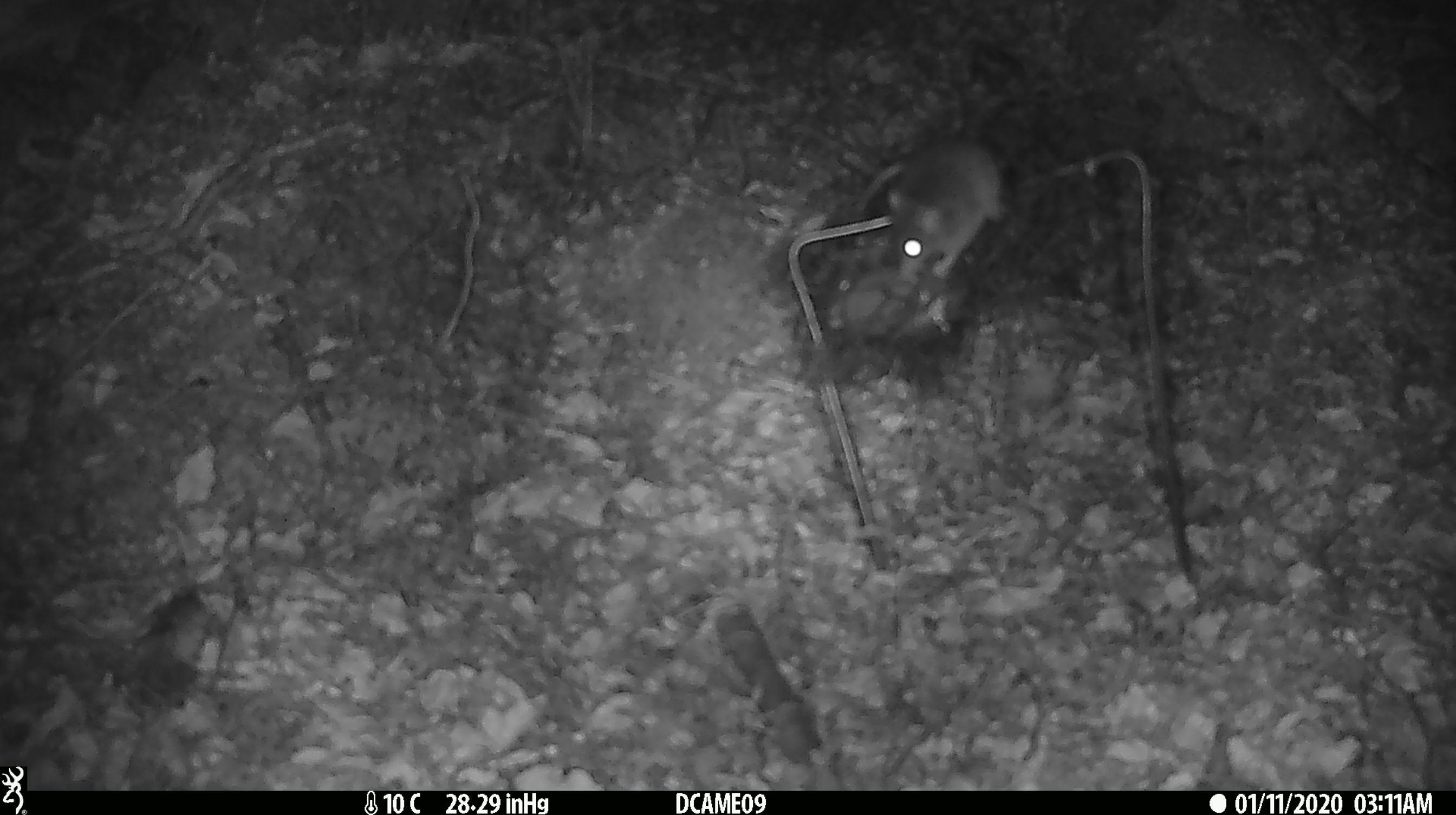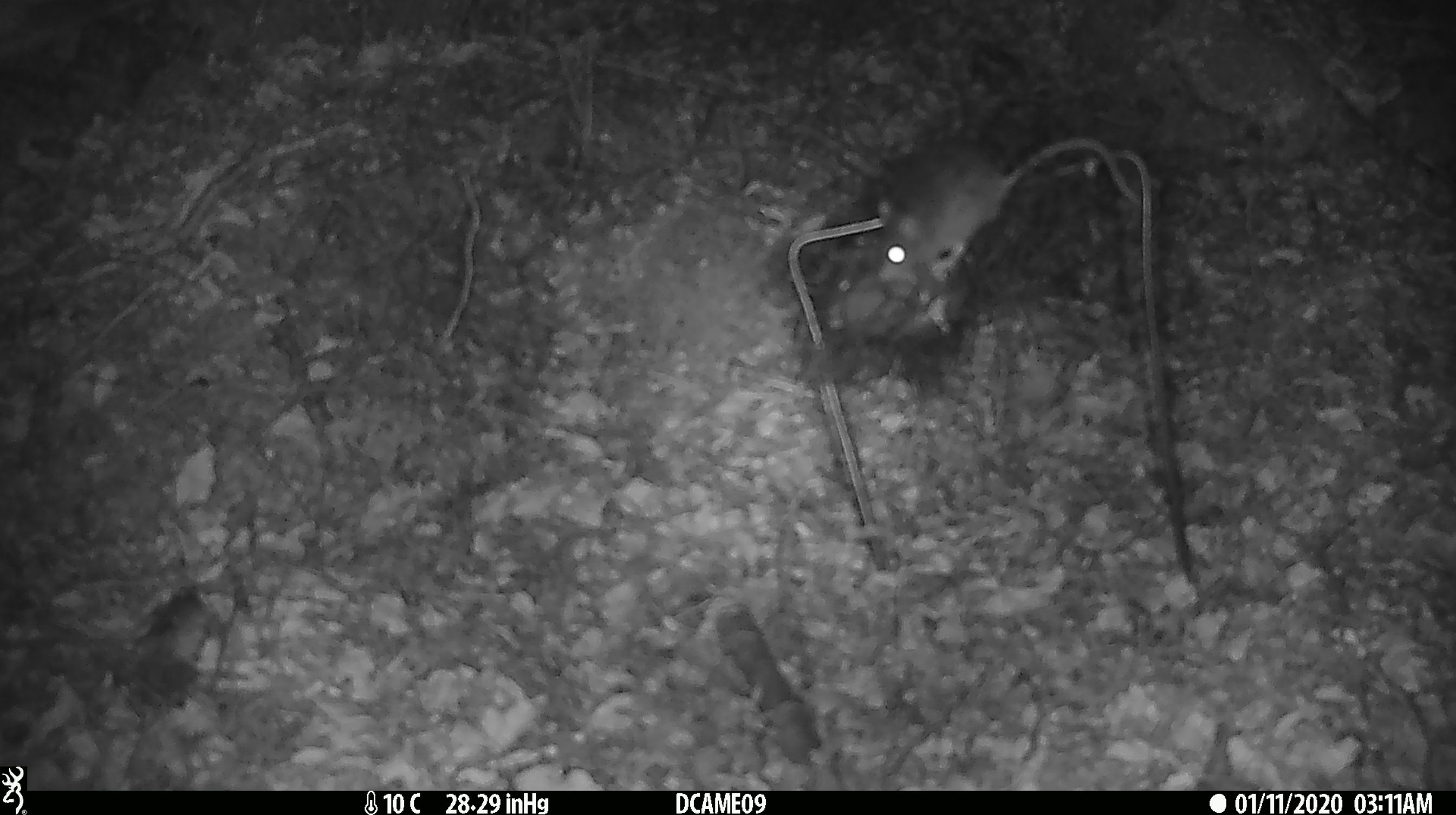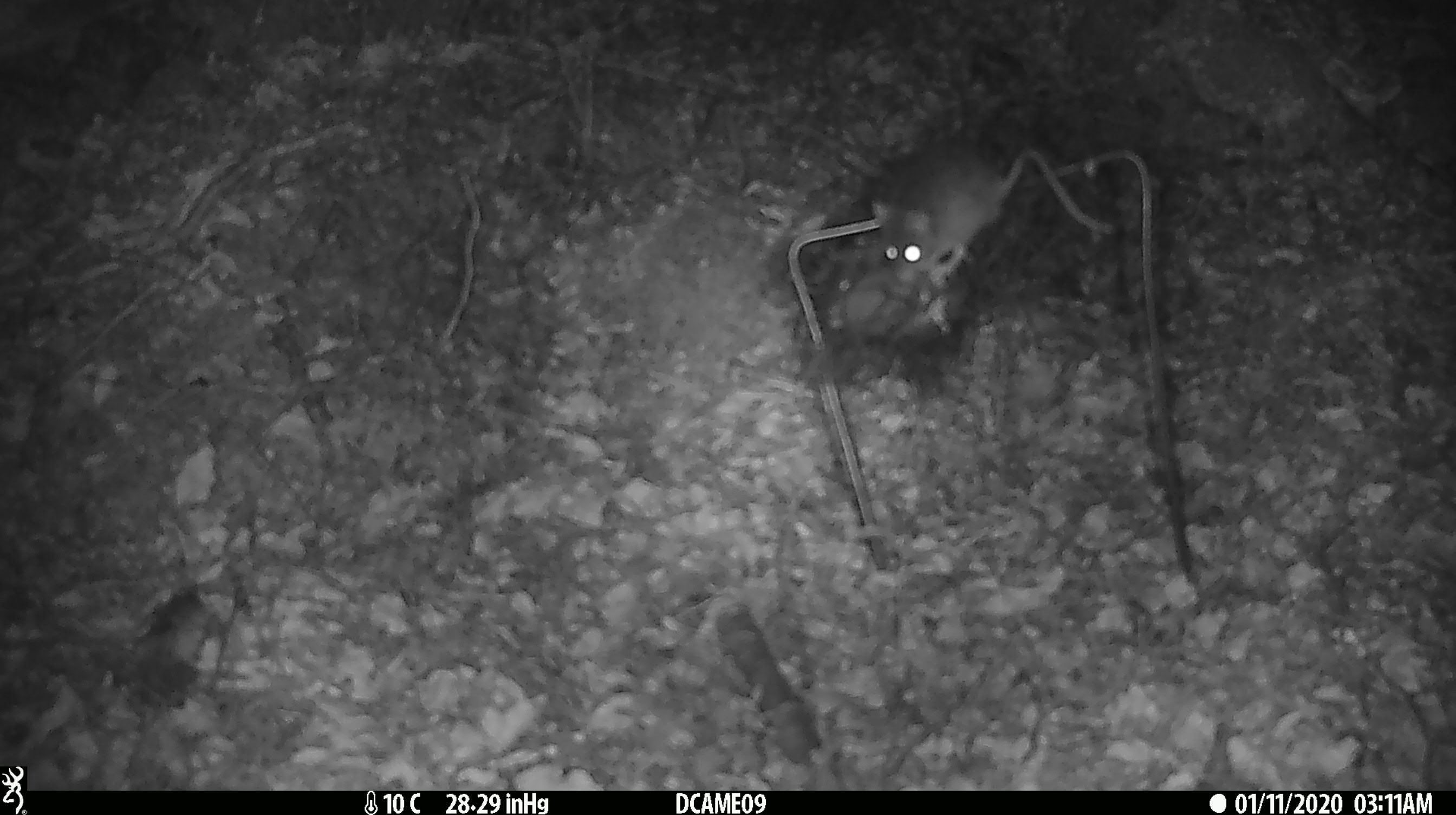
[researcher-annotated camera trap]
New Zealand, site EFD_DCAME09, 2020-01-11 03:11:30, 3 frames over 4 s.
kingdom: Animalia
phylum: Chordata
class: Mammalia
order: Rodentia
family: Muridae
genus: Mus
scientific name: Mus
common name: mouse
Mouse (Mus).